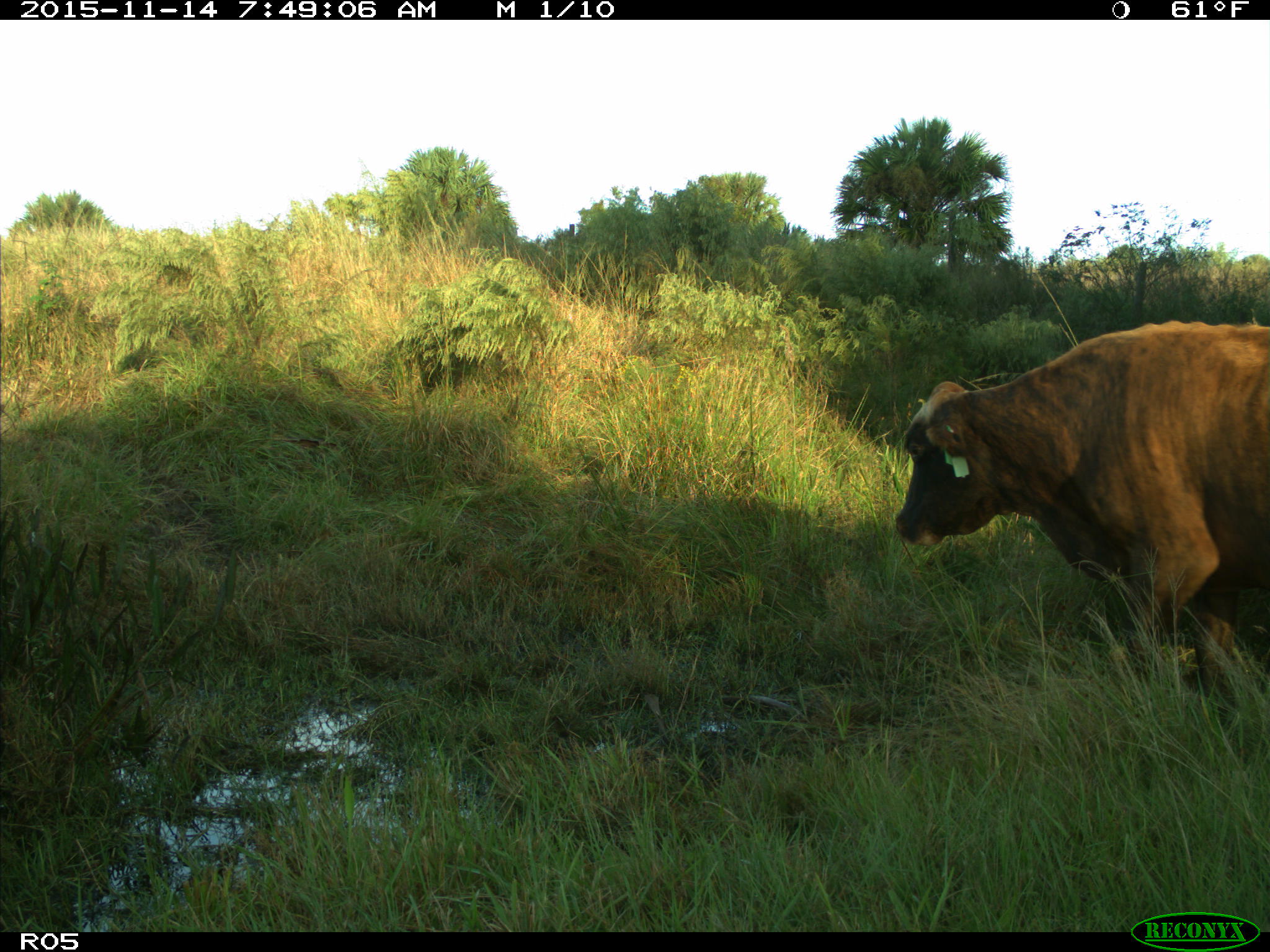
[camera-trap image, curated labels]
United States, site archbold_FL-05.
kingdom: Animalia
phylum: Chordata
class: Mammalia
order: Artiodactyla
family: Bovidae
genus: Bos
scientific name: Bos taurus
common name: domestic cow